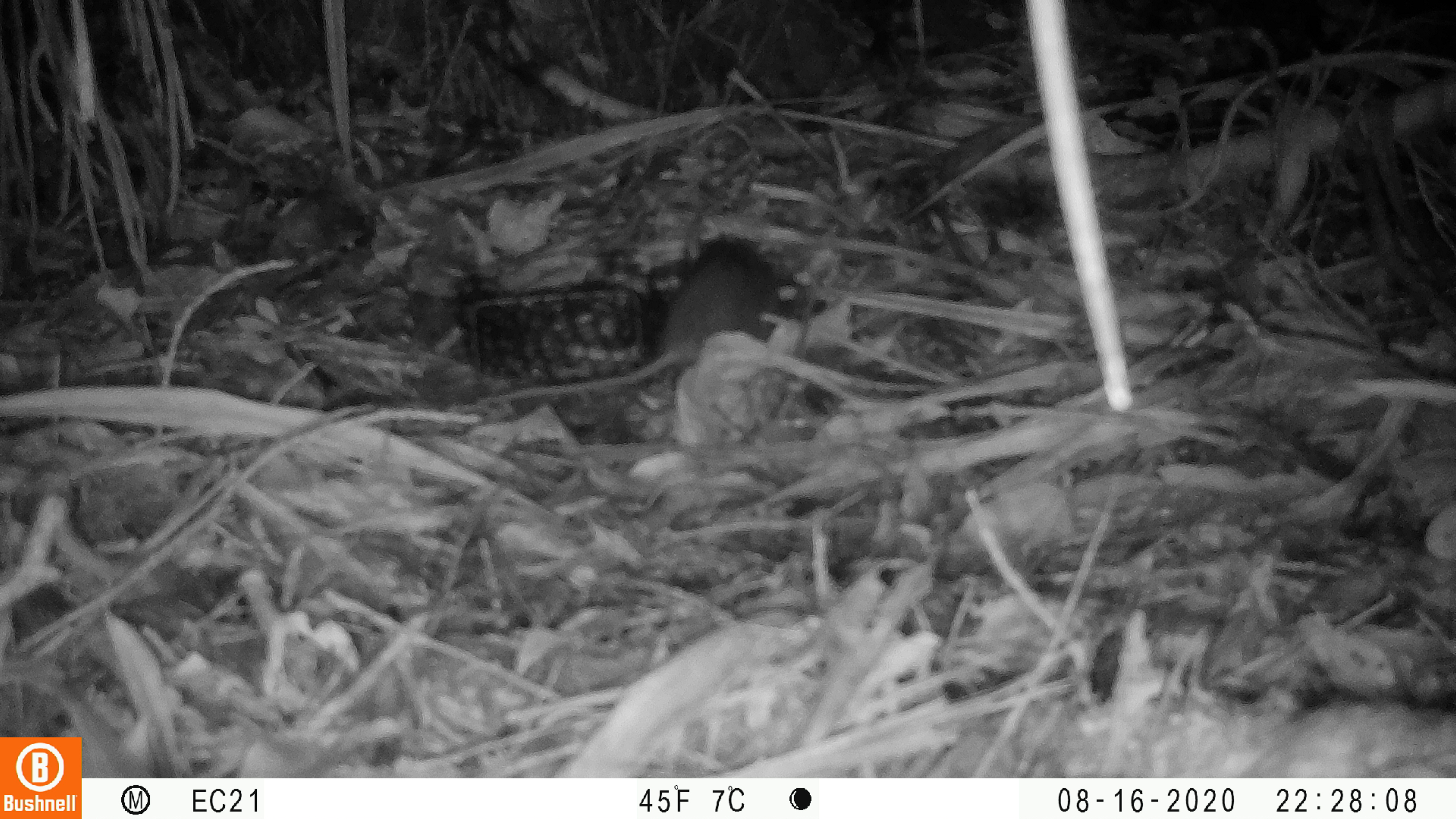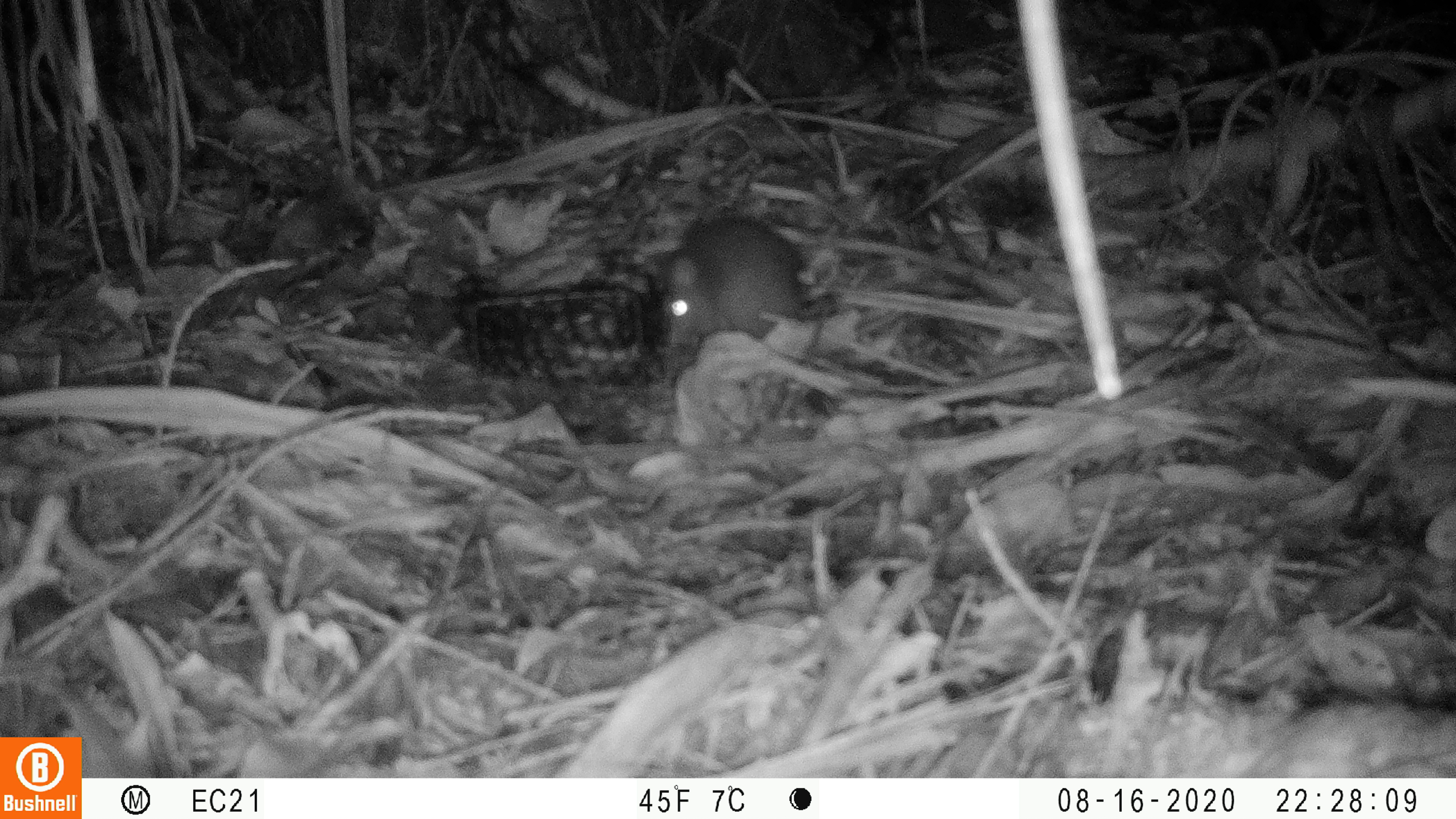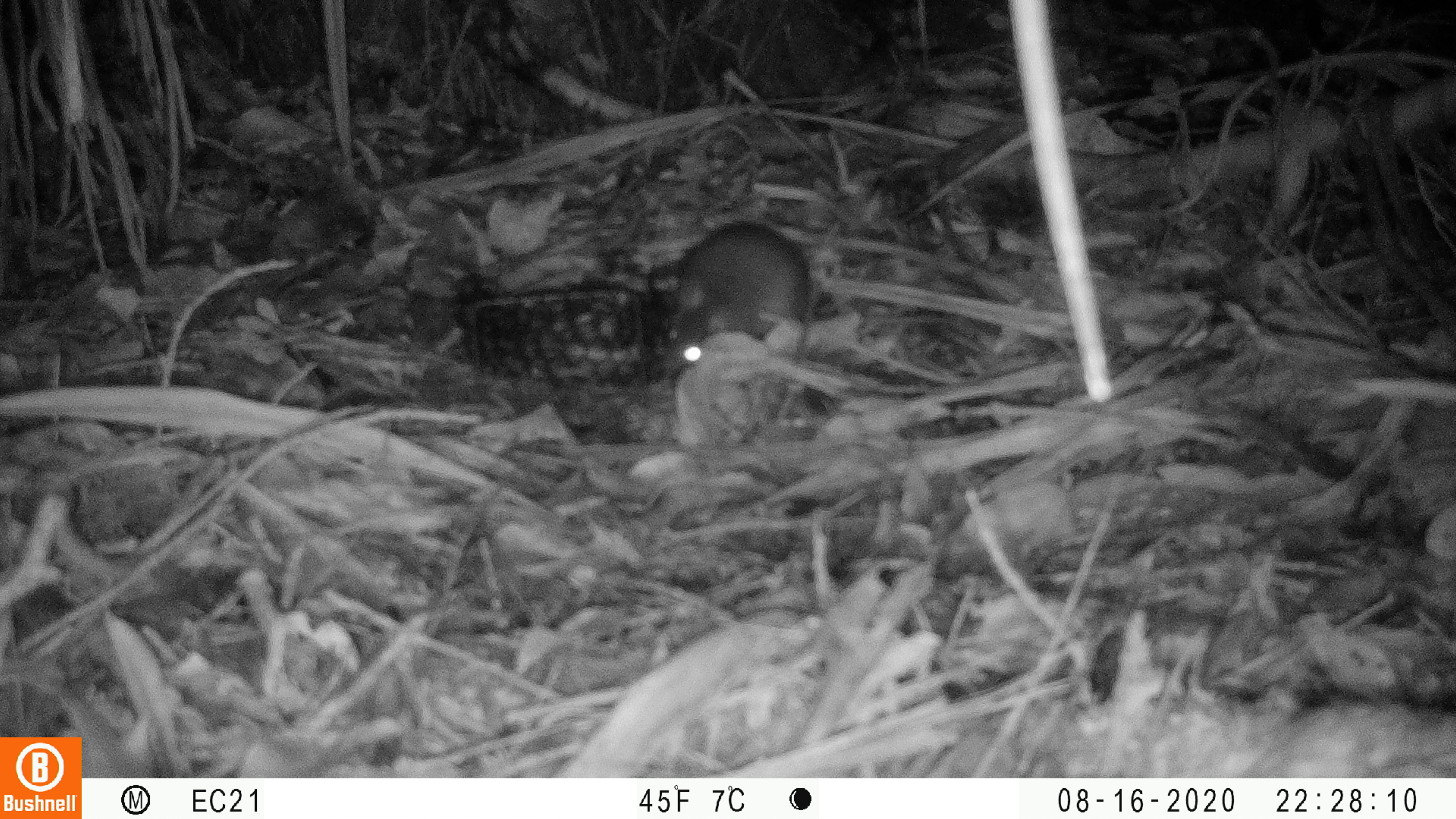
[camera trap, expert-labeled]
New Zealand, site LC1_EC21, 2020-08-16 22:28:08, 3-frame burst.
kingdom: Animalia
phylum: Chordata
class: Mammalia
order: Rodentia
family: Muridae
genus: Rattus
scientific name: Rattus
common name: rat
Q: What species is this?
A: Rat (Rattus).